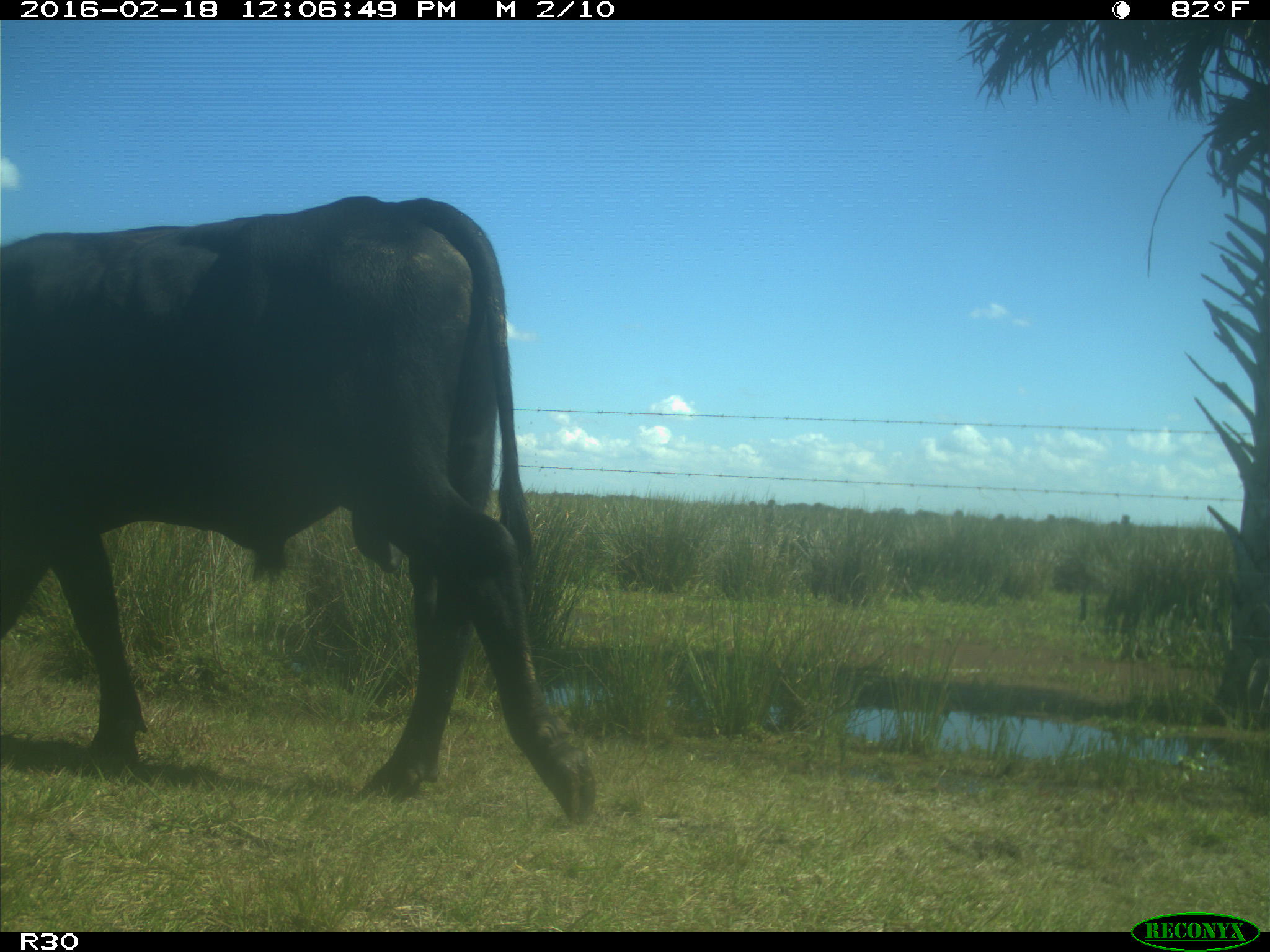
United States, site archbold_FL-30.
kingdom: Animalia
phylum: Chordata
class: Mammalia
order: Artiodactyla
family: Bovidae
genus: Bos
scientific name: Bos taurus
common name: domestic cow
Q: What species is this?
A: Bos taurus (domestic cow).